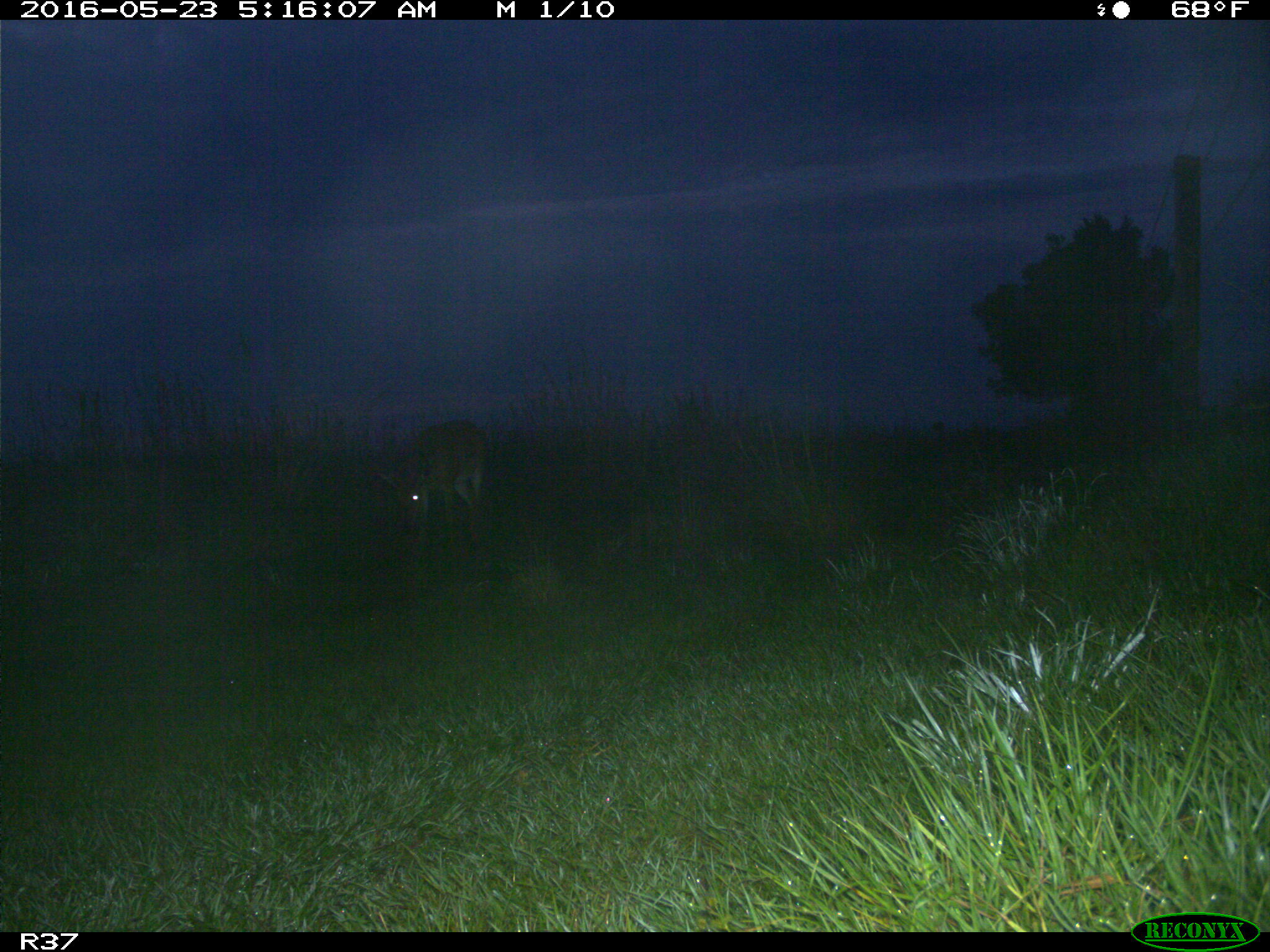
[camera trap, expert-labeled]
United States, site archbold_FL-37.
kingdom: Animalia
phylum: Chordata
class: Mammalia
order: Artiodactyla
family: Cervidae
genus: Odocoileus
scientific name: Odocoileus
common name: deer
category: unidentified deer